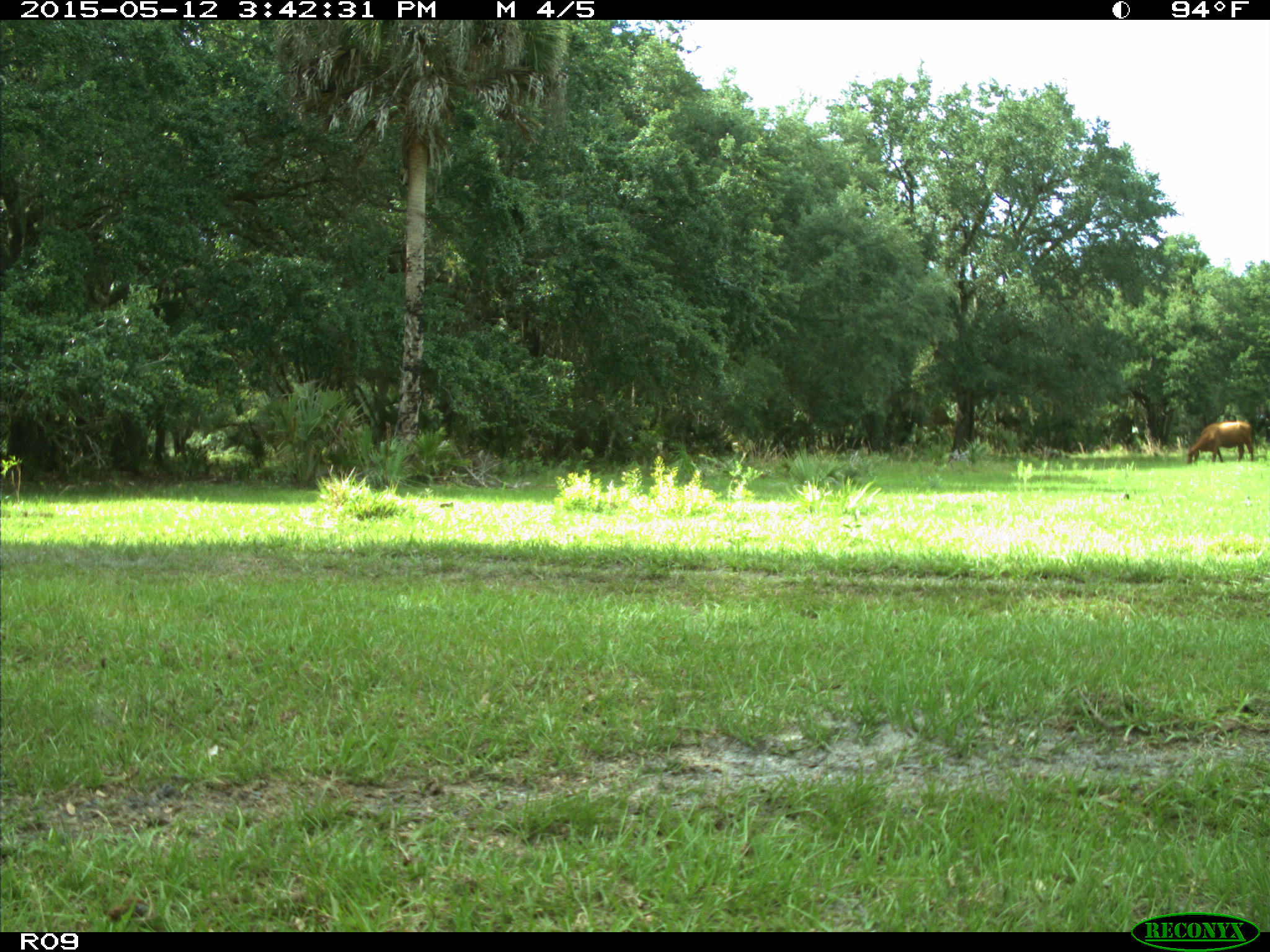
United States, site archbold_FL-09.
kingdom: Animalia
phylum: Chordata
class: Mammalia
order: Artiodactyla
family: Bovidae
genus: Bos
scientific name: Bos taurus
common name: domestic cow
Bos taurus (domestic cow).